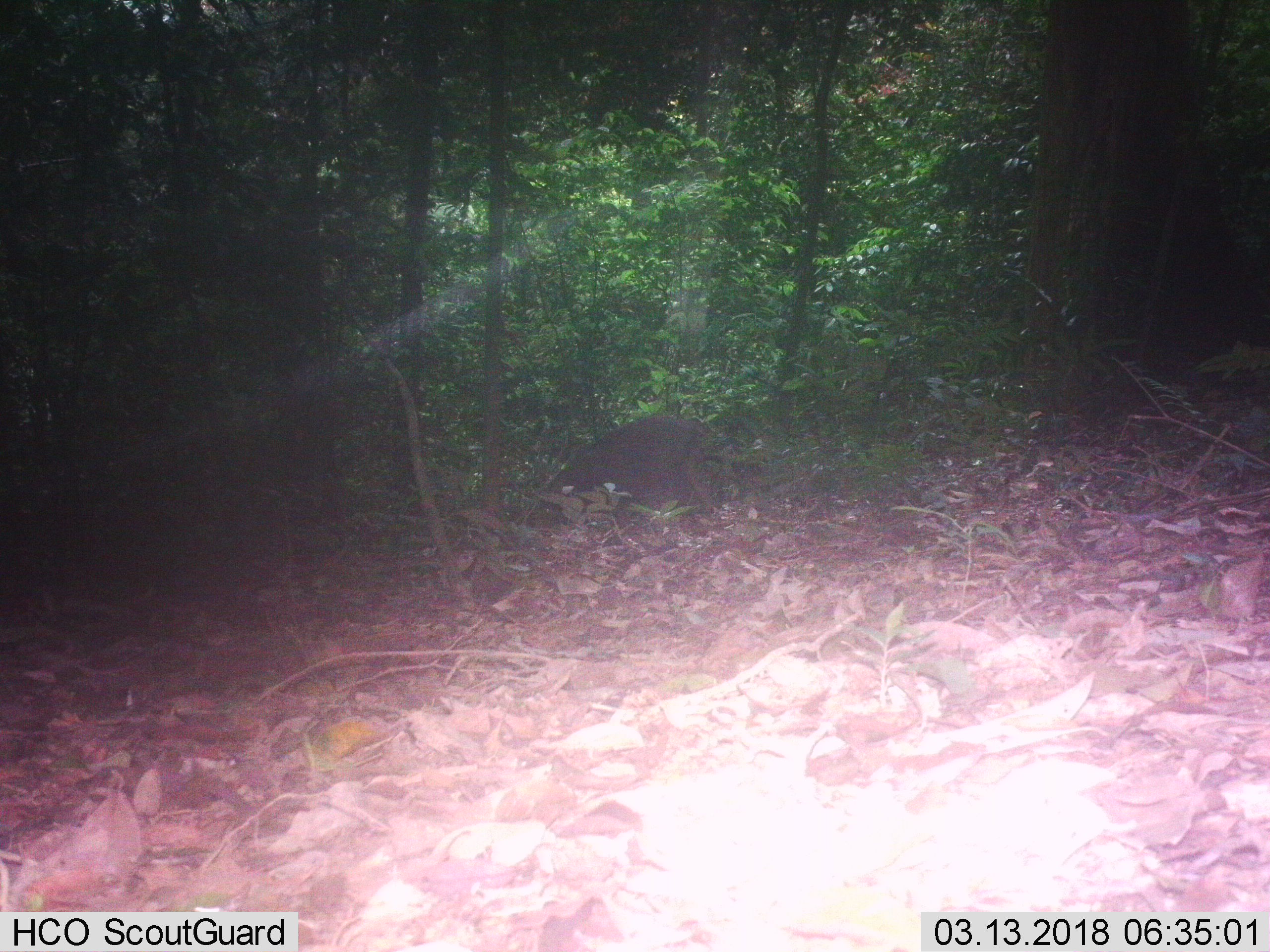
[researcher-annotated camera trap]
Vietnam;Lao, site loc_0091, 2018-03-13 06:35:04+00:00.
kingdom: Animalia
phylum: Chordata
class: Mammalia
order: Artiodactyla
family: Suidae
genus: Sus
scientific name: Sus scrofa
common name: eurasian wild pig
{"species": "eurasian wild pig (Sus scrofa)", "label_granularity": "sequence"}